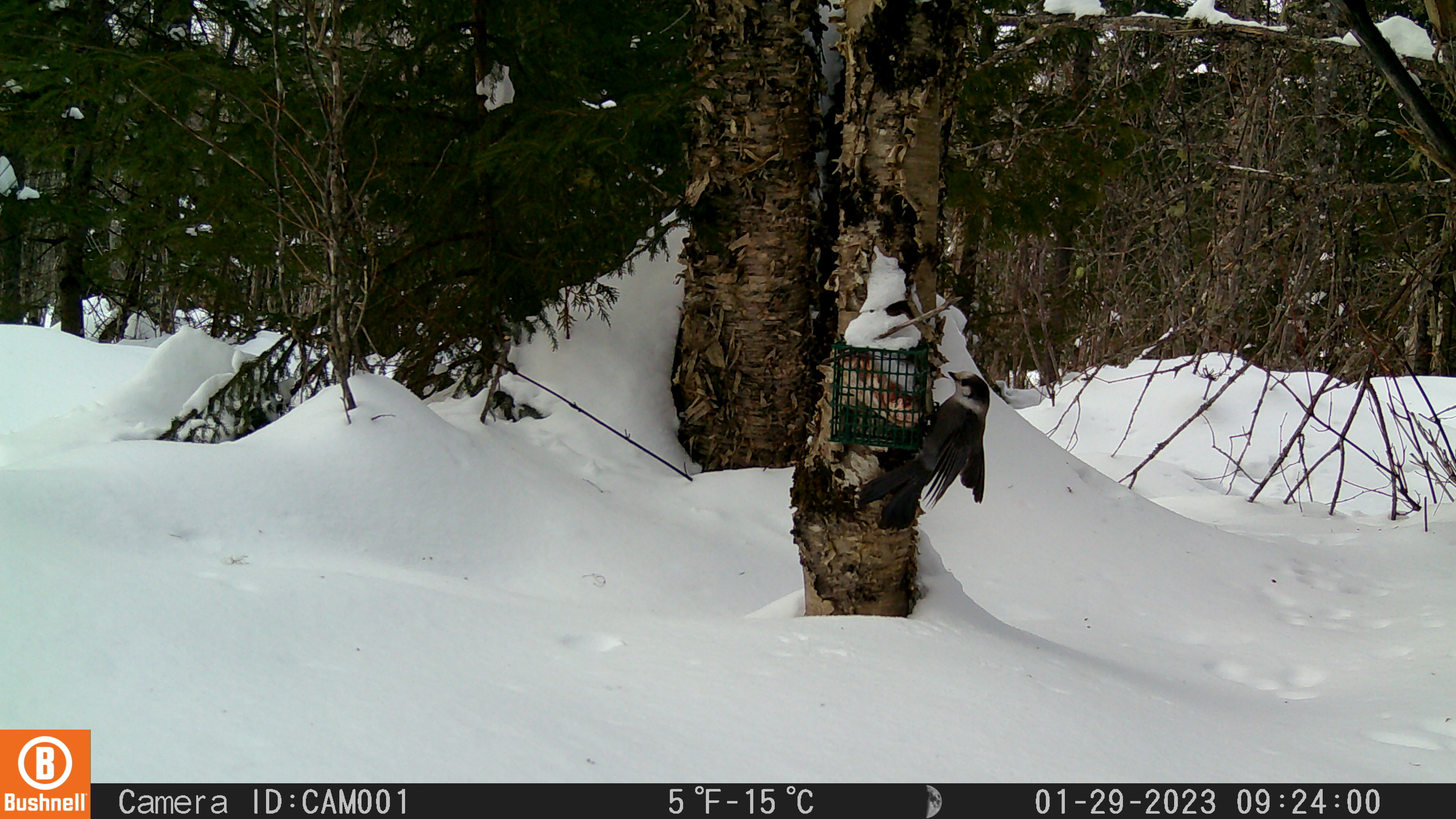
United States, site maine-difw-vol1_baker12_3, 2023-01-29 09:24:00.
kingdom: Animalia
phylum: Chordata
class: Aves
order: Passeriformes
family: Corvidae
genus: Perisoreus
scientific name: Perisoreus canadensis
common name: canada jay